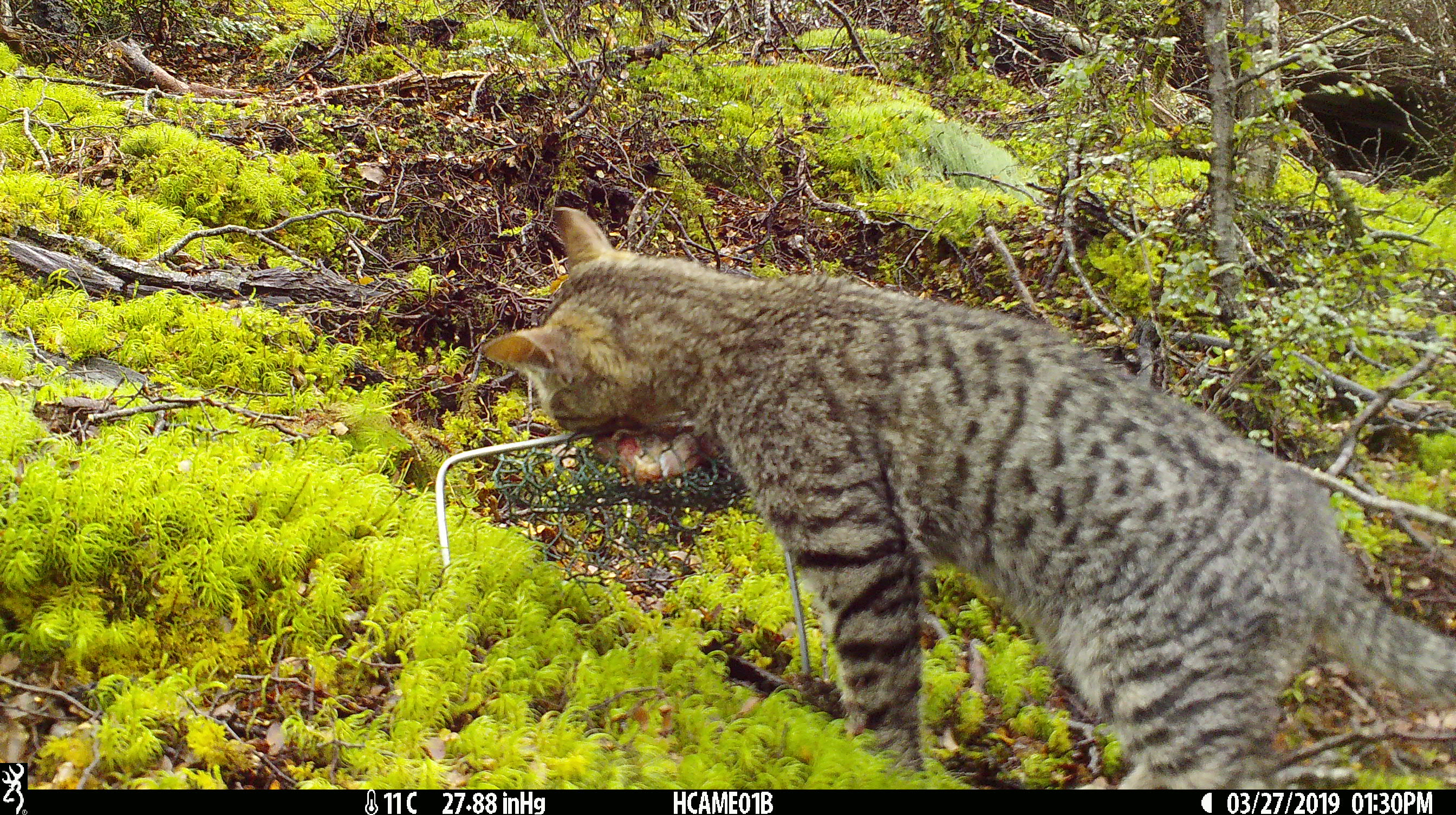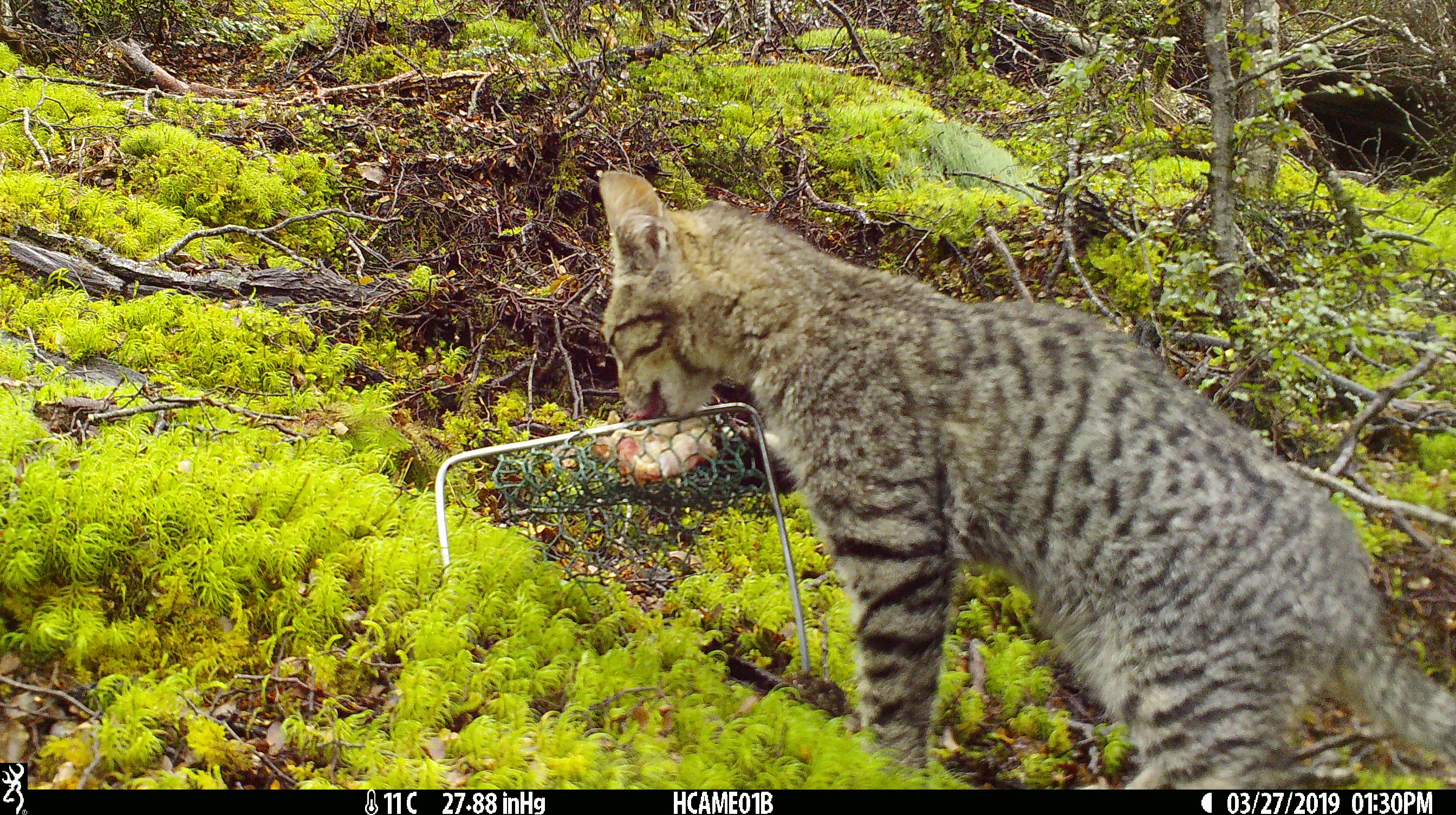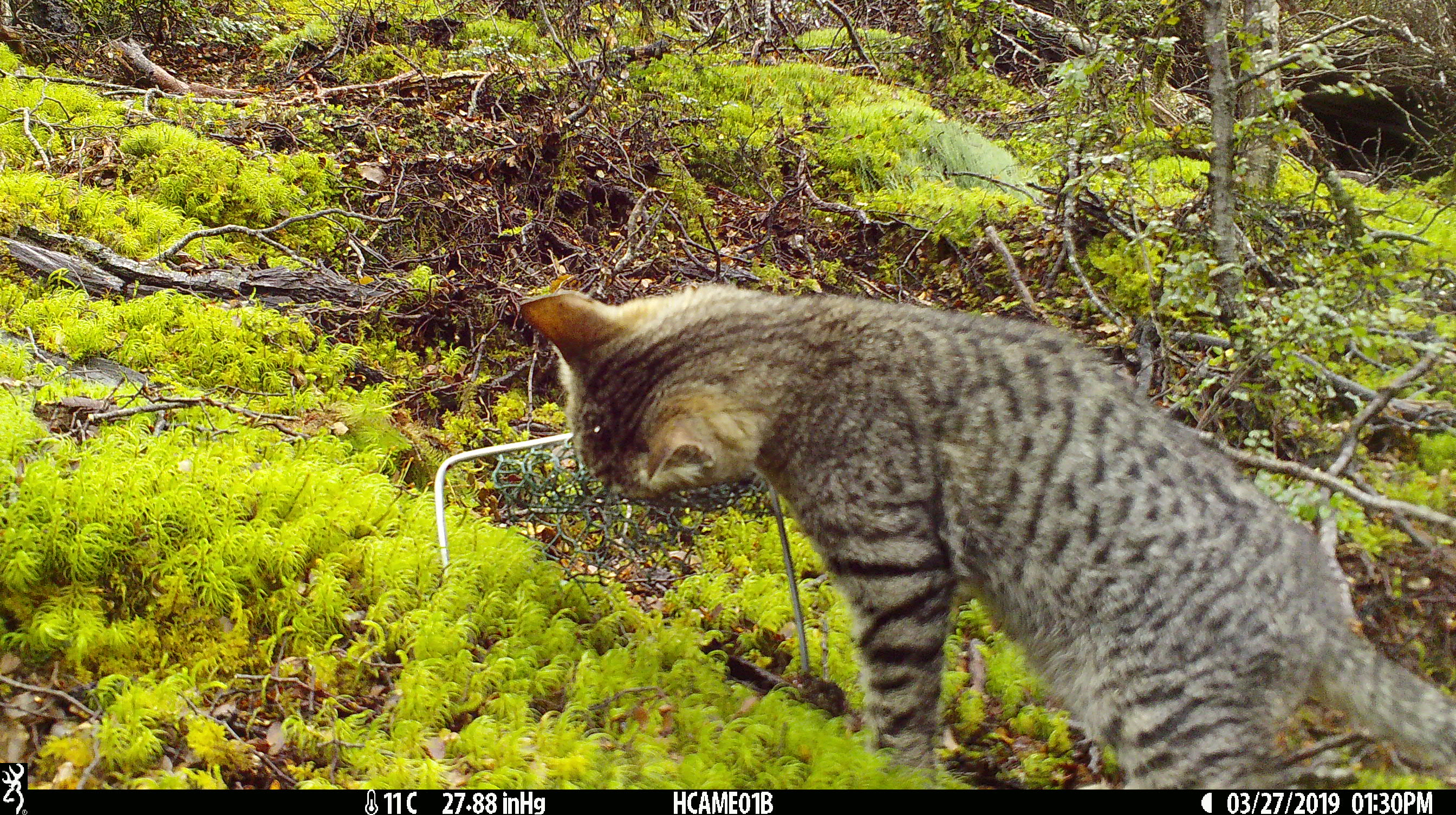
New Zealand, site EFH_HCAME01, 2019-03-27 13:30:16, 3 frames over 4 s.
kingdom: Animalia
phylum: Chordata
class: Mammalia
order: Carnivora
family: Felidae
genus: Felis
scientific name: Felis catus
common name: domestic cat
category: cat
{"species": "cat (domestic cat) (Felis catus)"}